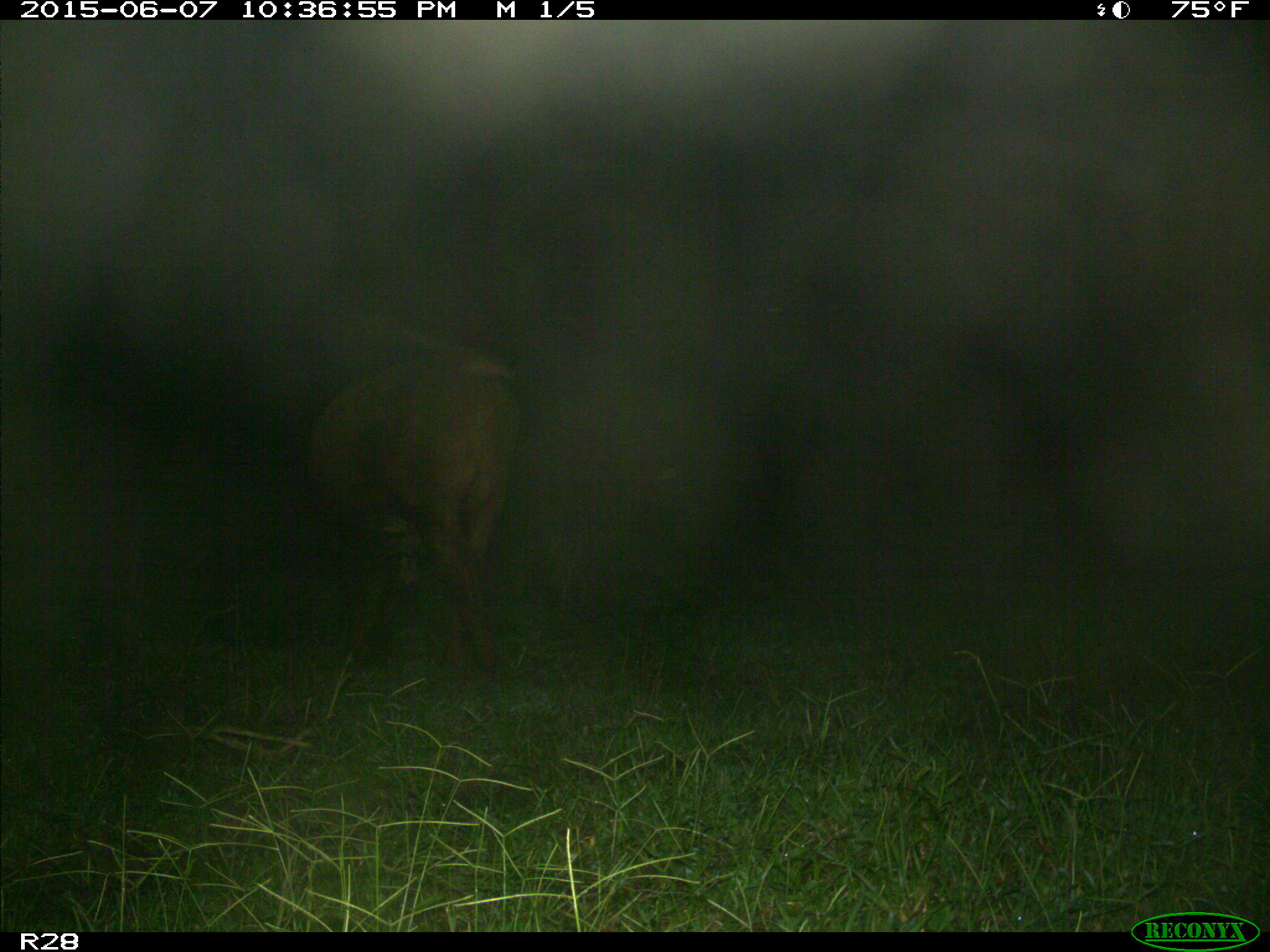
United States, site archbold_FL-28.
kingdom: Animalia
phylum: Chordata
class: Mammalia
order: Artiodactyla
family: Bovidae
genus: Bos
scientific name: Bos taurus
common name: domestic cow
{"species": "Bos taurus (domestic cow)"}